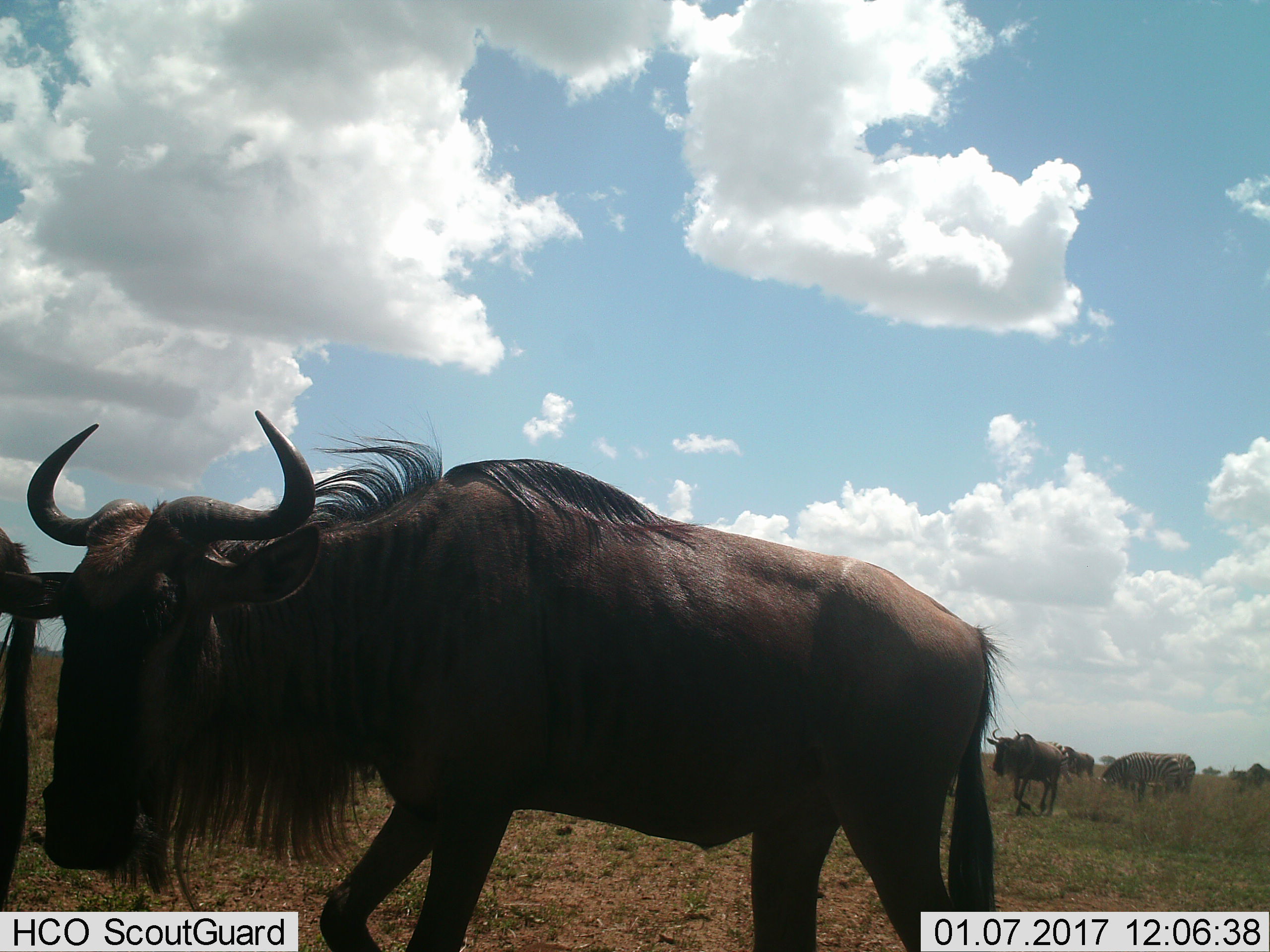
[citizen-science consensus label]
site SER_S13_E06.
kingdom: Animalia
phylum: Chordata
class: Mammalia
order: Artiodactyla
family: Bovidae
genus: Connochaetes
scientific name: Connochaetes taurinus taurinus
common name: blue wildebeest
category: wildebeestblue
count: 3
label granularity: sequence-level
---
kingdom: Animalia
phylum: Chordata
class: Mammalia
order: Perissodactyla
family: Equidae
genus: Equus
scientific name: Equus quagga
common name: plains zebra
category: zebraplains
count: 2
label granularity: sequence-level